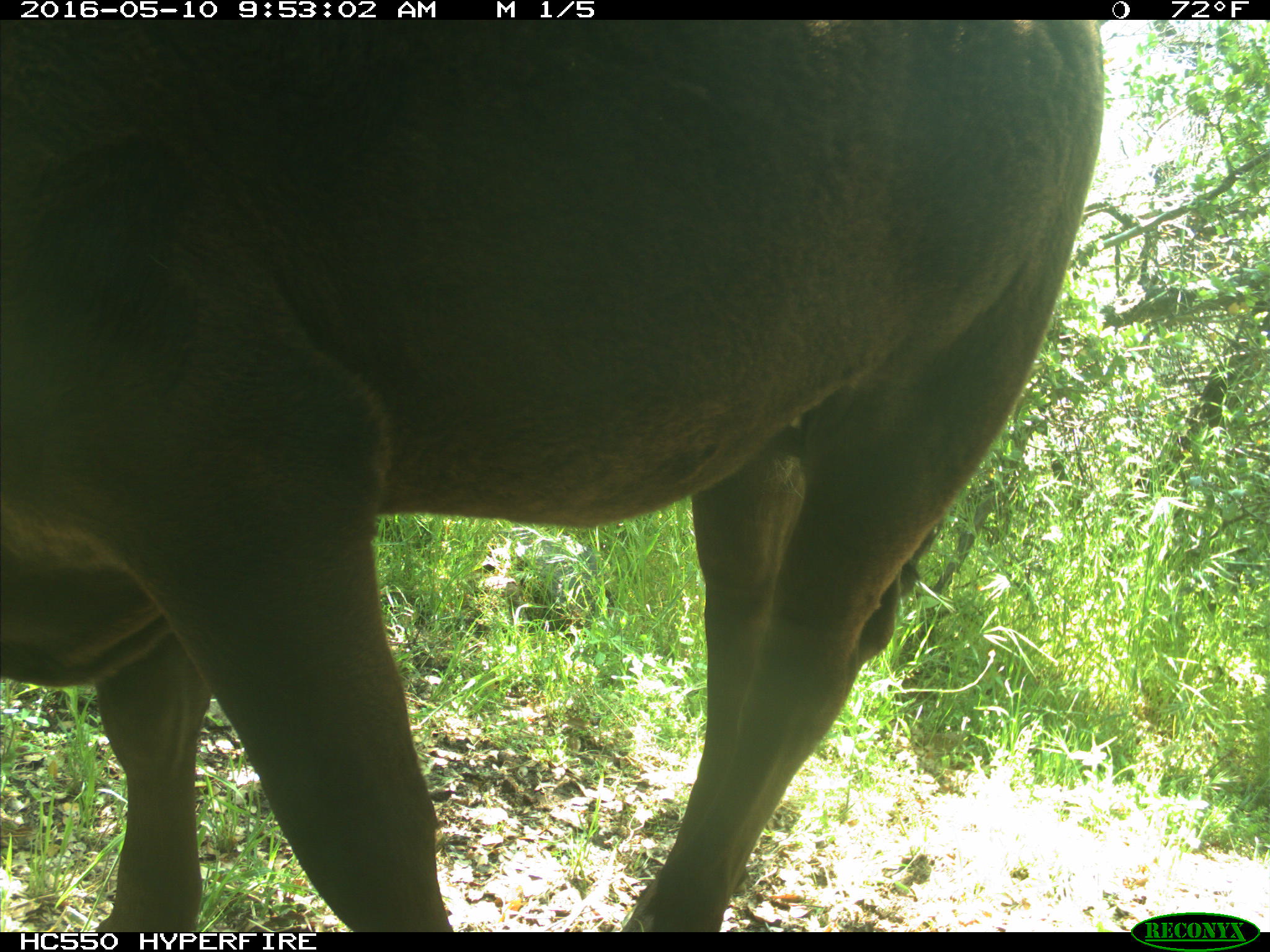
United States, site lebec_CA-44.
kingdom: Animalia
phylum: Chordata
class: Mammalia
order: Artiodactyla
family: Bovidae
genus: Bos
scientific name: Bos taurus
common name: domestic cow